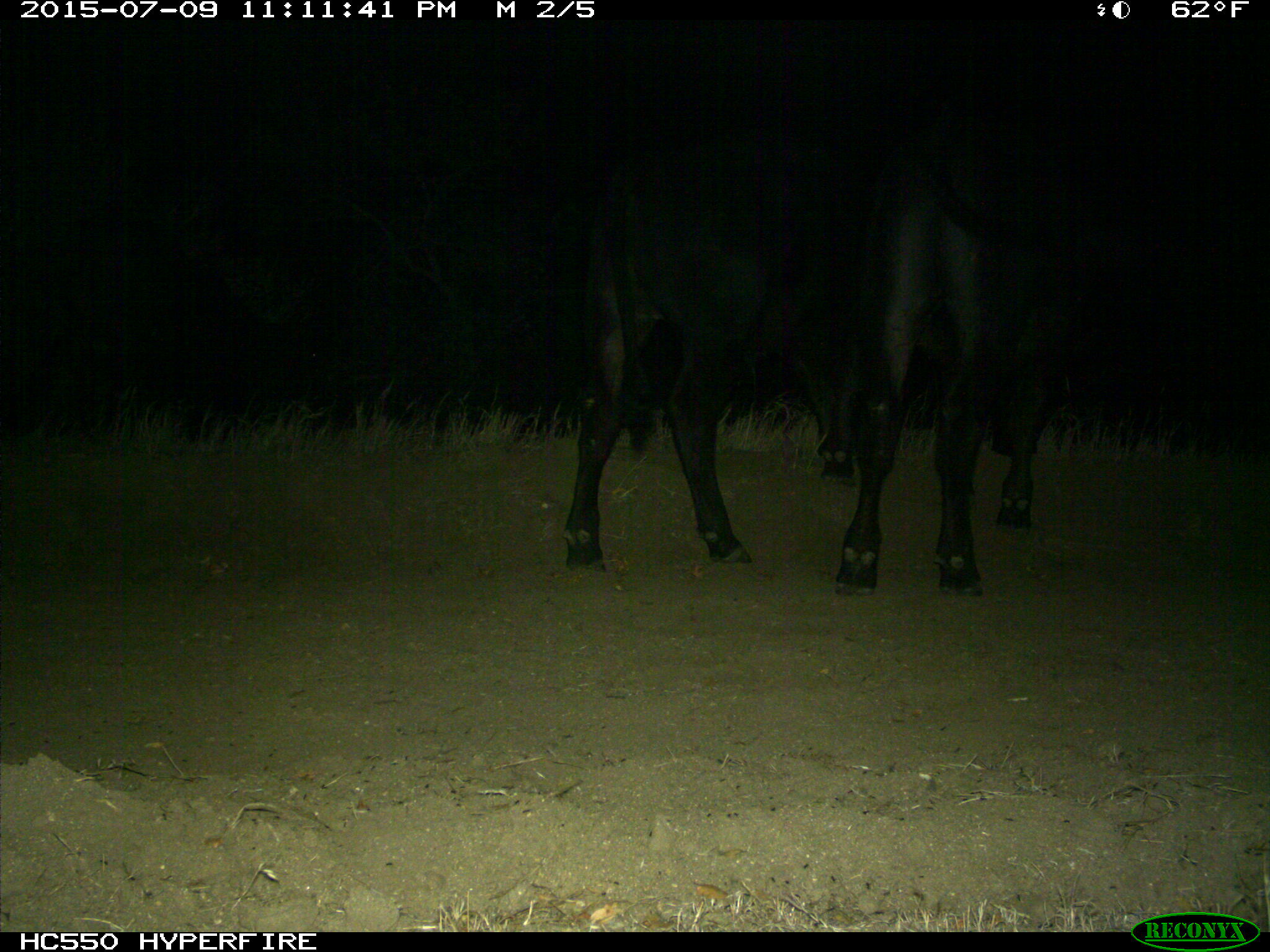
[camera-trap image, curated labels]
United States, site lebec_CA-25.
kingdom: Animalia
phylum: Chordata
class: Mammalia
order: Artiodactyla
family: Bovidae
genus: Bos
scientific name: Bos taurus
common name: domestic cow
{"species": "Bos taurus (domestic cow)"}